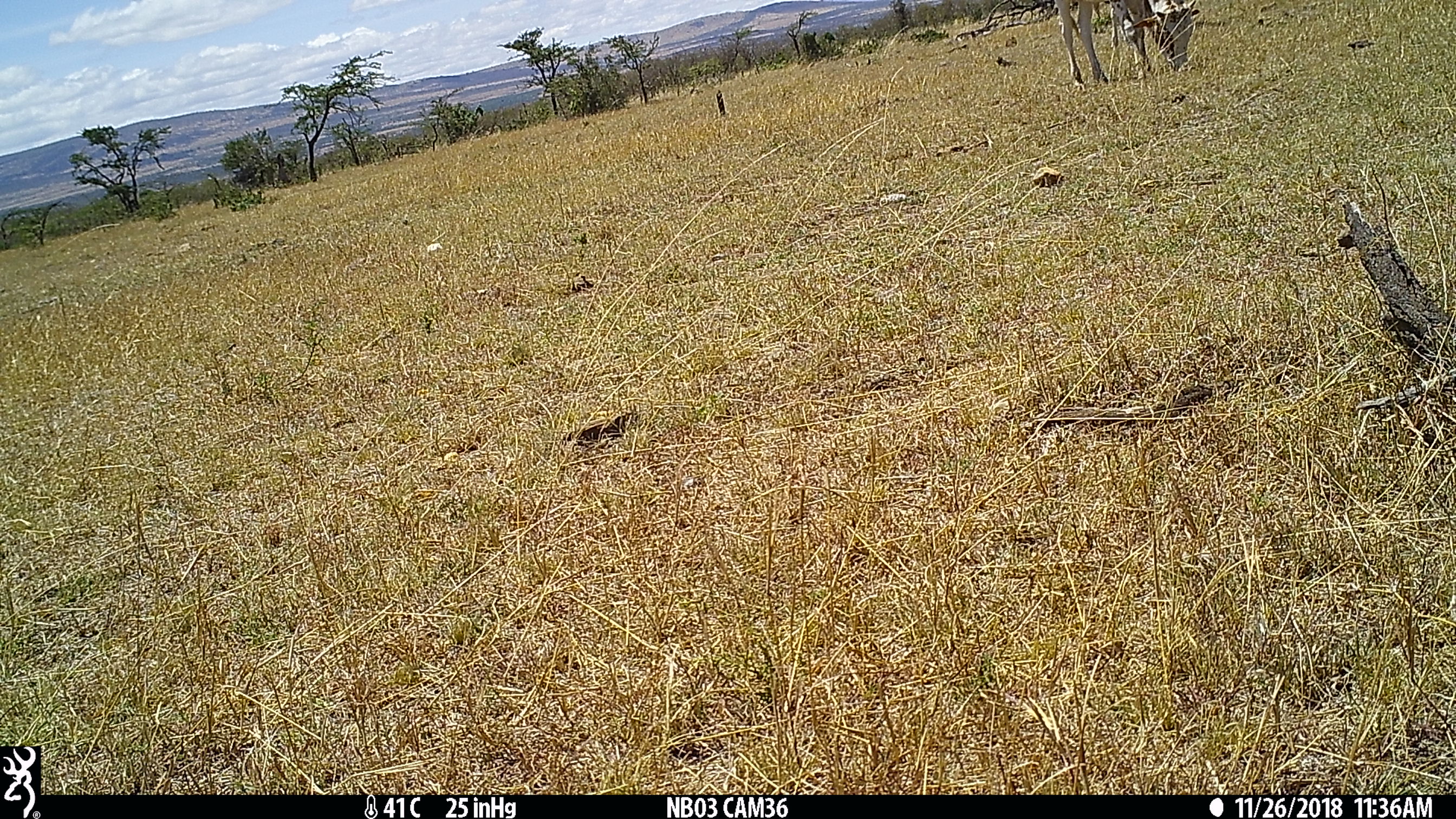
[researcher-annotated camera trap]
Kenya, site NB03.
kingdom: Animalia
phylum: Chordata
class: Mammalia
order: Artiodactyla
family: Bovidae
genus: Bos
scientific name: Bos taurus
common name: cattle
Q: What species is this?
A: Cattle (Bos taurus).